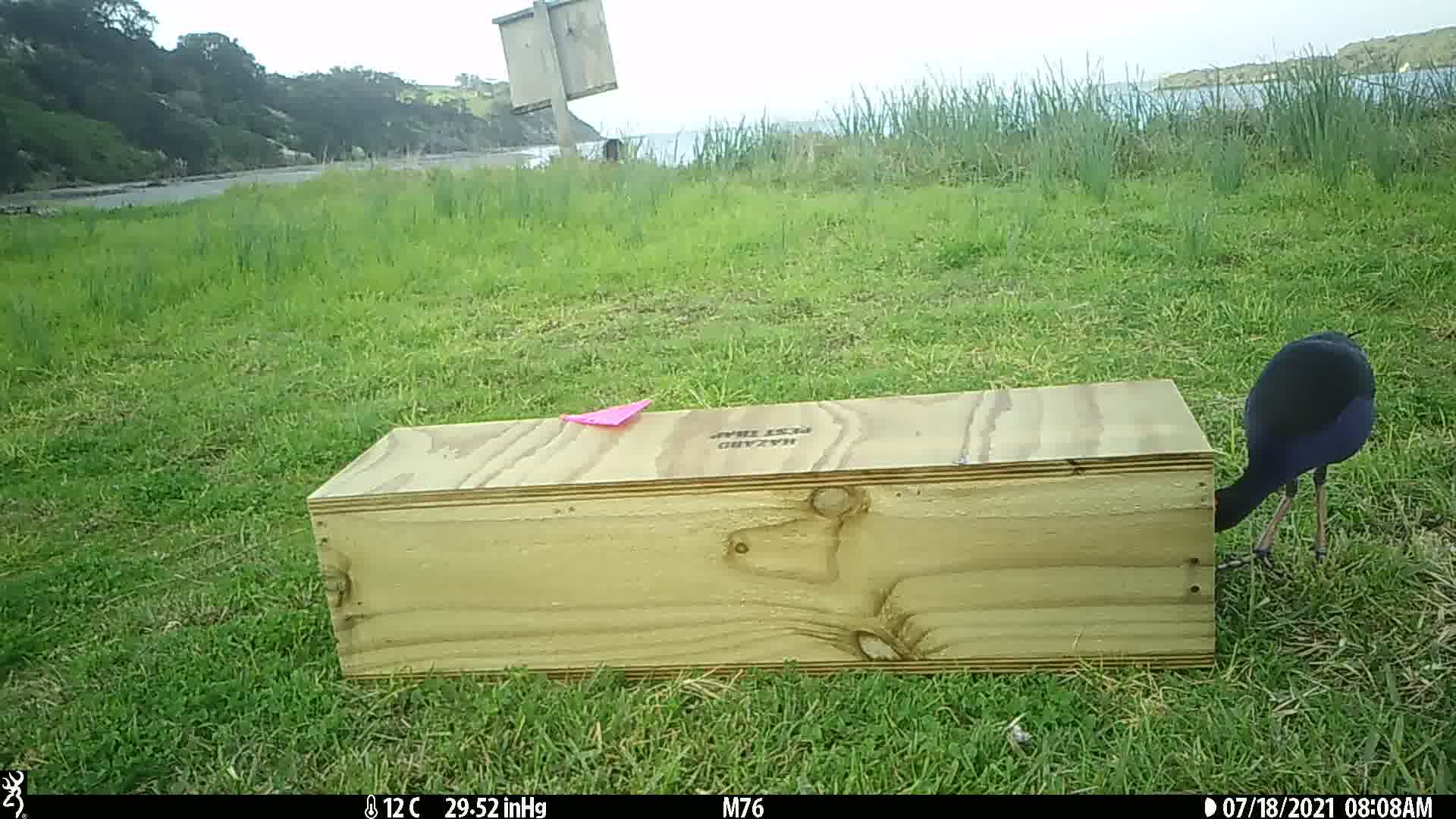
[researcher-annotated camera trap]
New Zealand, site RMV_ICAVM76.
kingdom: Animalia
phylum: Chordata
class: Aves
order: Gruiformes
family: Rallidae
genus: Porphyrio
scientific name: Porphyrio melanotus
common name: australasian swamphen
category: pukeko